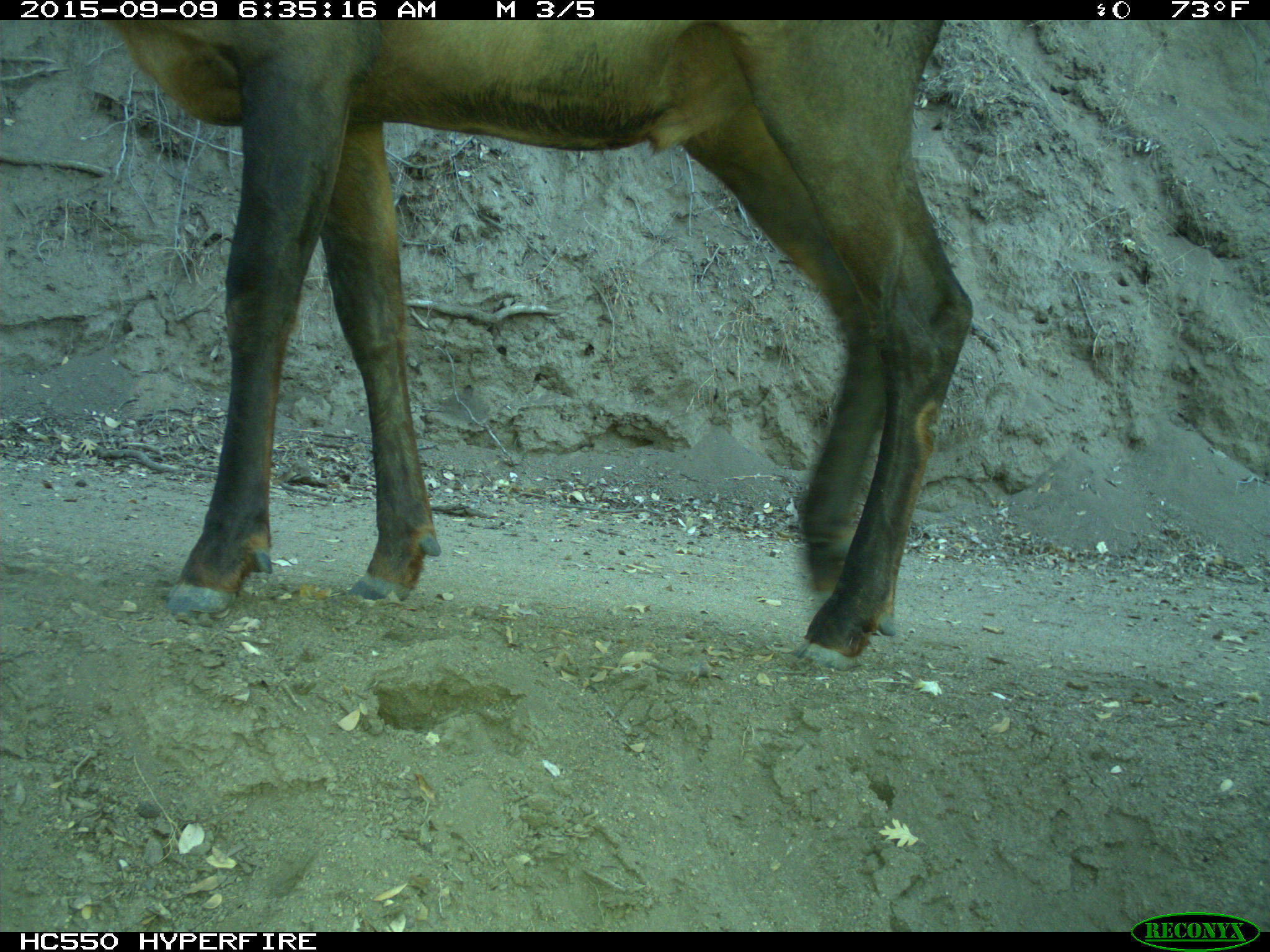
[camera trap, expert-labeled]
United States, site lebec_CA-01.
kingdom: Animalia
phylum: Chordata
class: Mammalia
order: Artiodactyla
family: Cervidae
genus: Cervus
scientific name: Cervus canadensis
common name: elk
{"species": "Cervus canadensis (elk)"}